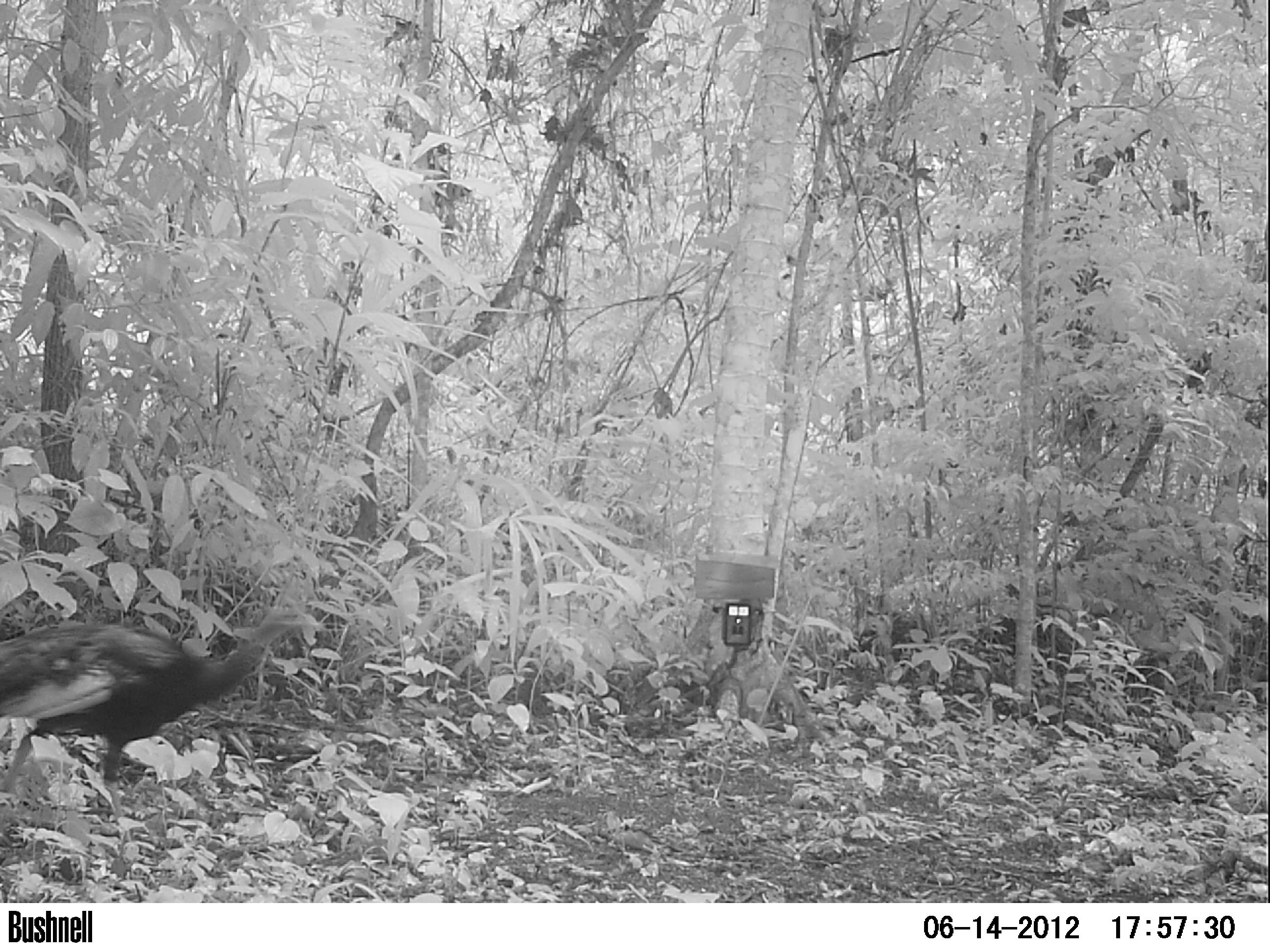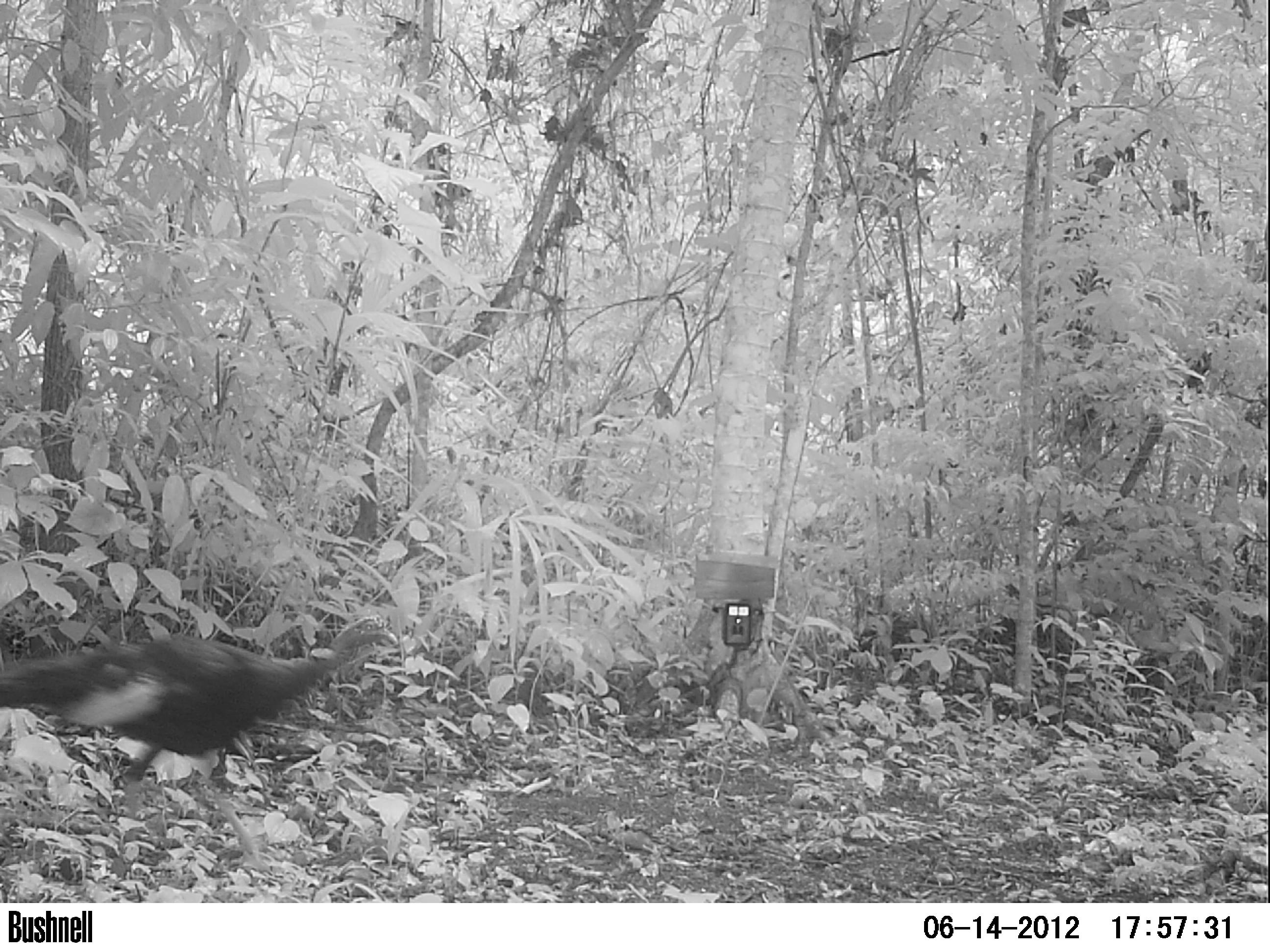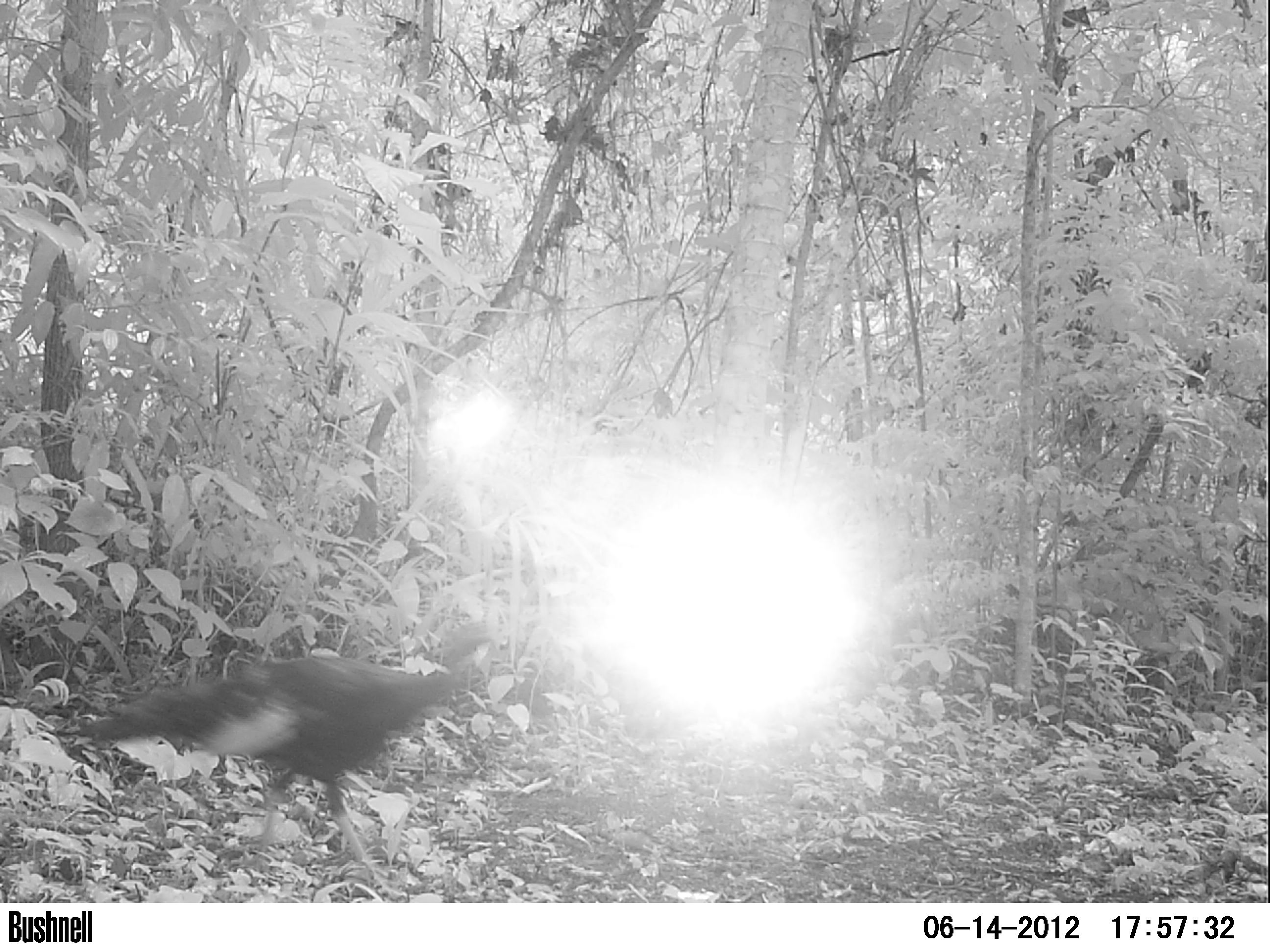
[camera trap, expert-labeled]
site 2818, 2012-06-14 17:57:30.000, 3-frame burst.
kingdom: Animalia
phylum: Chordata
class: Aves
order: Galliformes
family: Phasianidae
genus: Meleagris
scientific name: Meleagris ocellata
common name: ocellated turkey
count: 1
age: adult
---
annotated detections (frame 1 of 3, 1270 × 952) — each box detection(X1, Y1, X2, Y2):
meleagris ocellata: detection(0, 597, 318, 850)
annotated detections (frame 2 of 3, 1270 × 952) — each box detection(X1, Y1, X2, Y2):
meleagris ocellata: detection(0, 613, 397, 875)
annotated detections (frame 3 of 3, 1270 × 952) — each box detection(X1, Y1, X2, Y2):
meleagris ocellata: detection(75, 617, 501, 897)